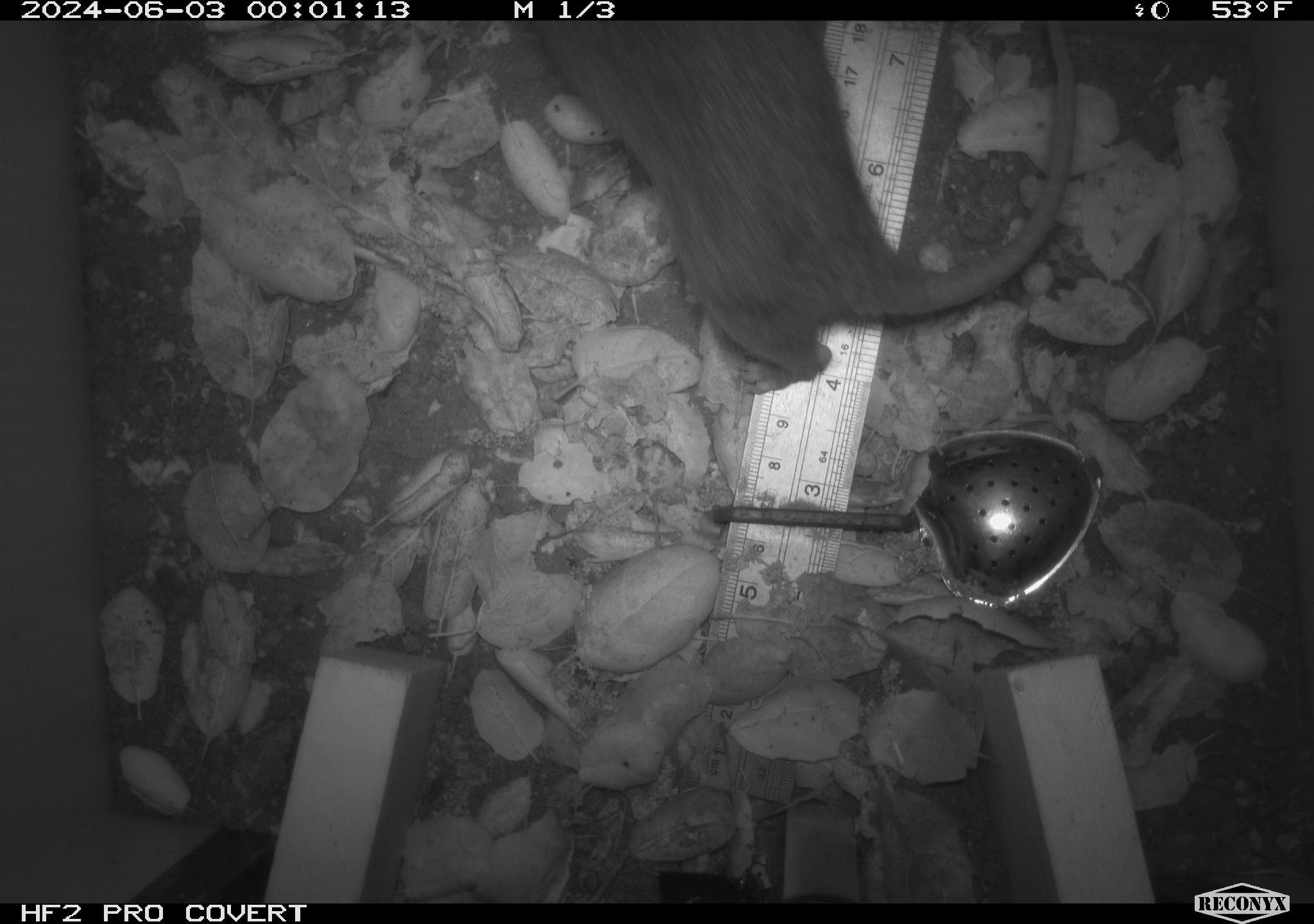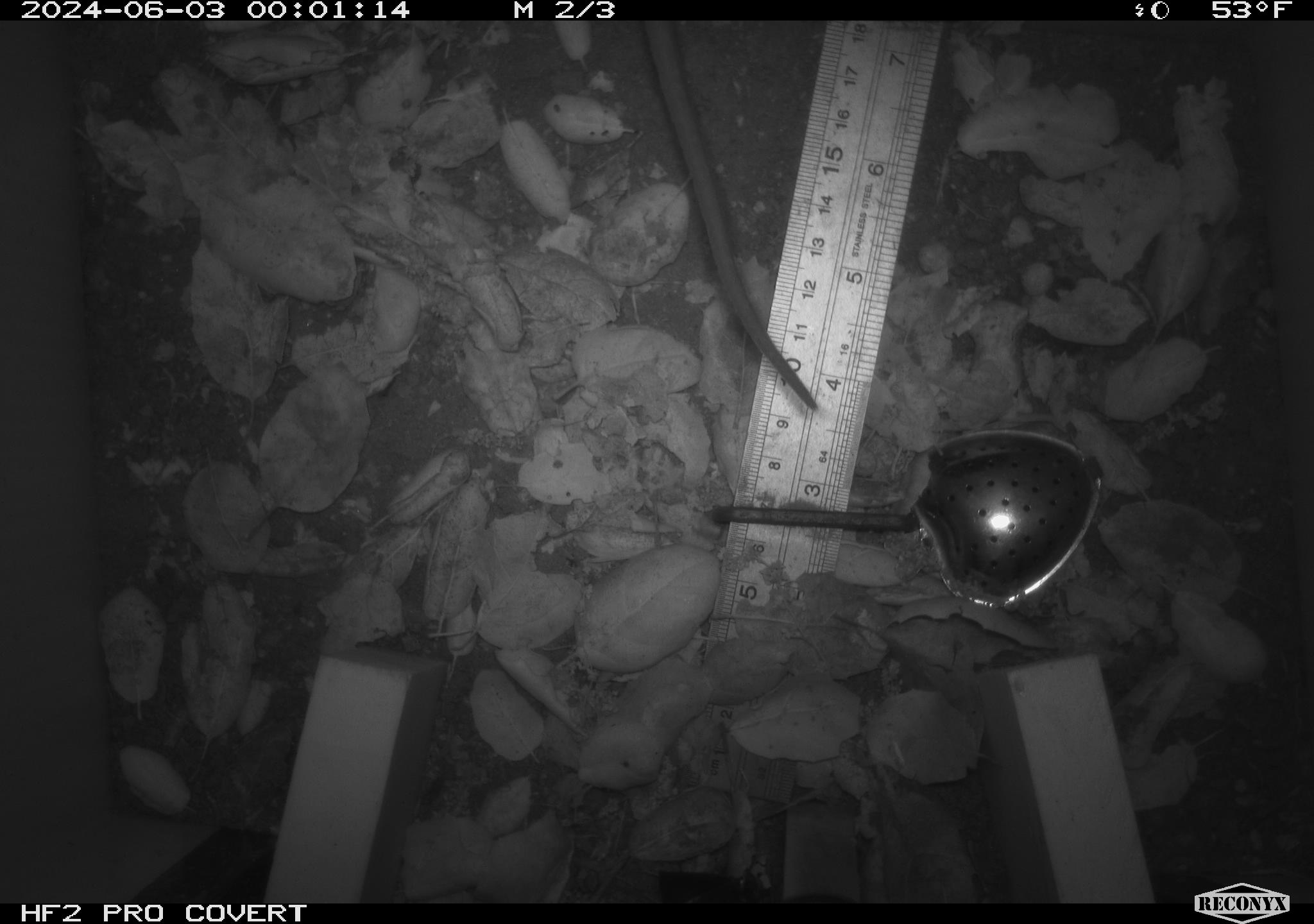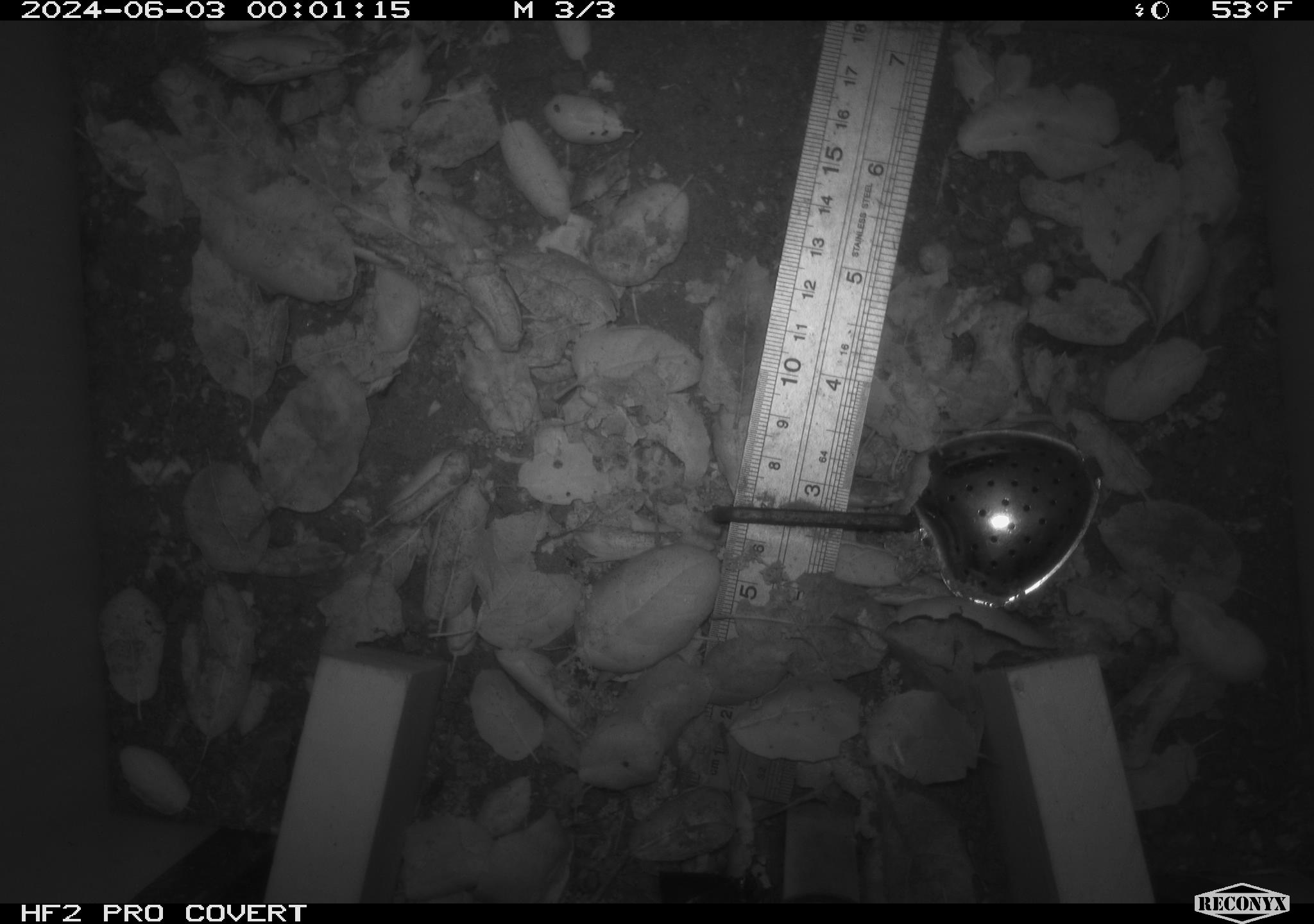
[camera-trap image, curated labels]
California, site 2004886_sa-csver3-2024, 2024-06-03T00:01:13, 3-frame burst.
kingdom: Animalia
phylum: Chordata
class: Mammalia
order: Rodentia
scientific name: Rodentia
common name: rodent